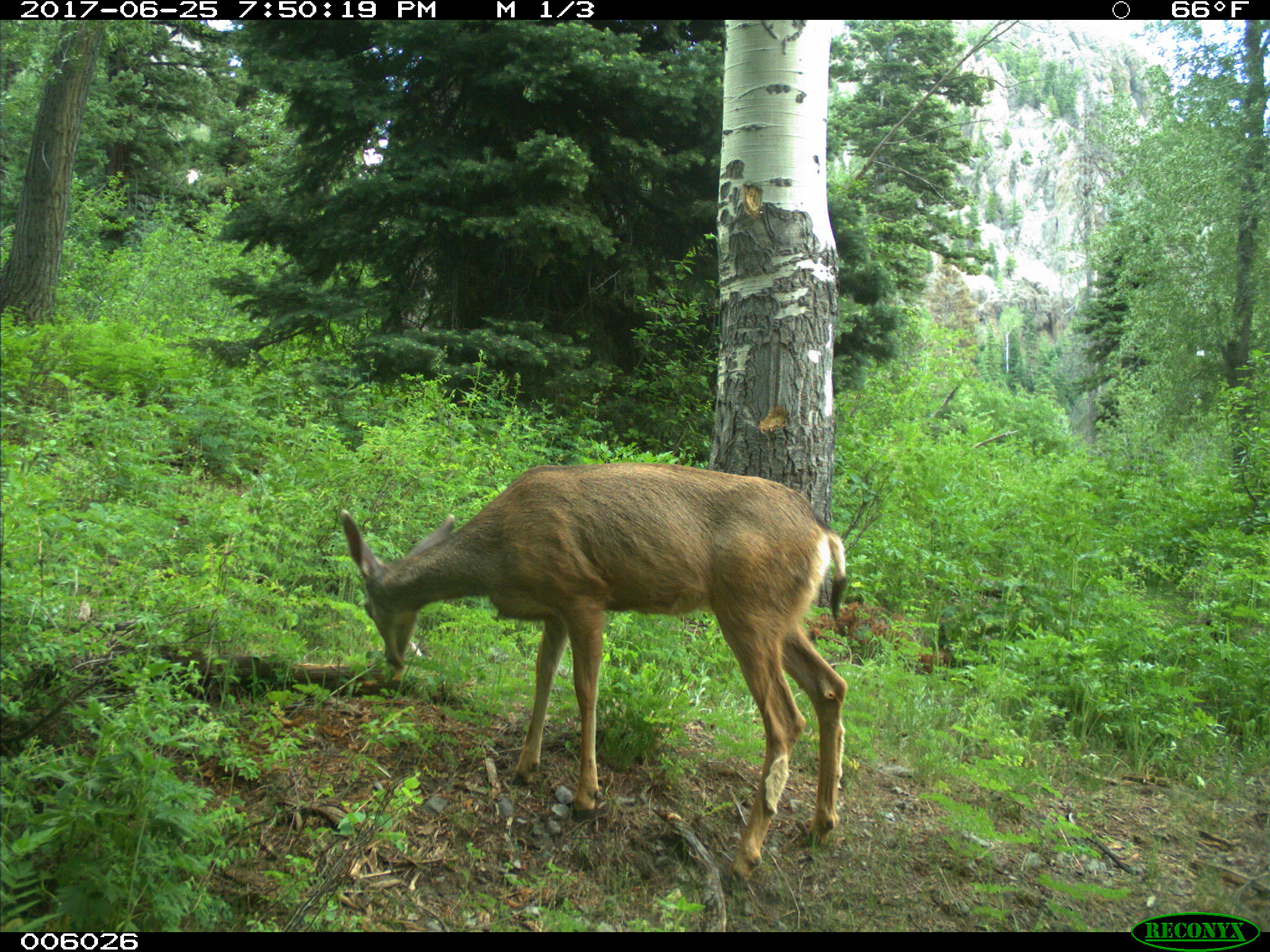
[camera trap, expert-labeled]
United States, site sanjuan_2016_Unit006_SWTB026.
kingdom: Animalia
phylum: Chordata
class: Mammalia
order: Artiodactyla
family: Cervidae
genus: Odocoileus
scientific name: Odocoileus hemionus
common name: mule deer